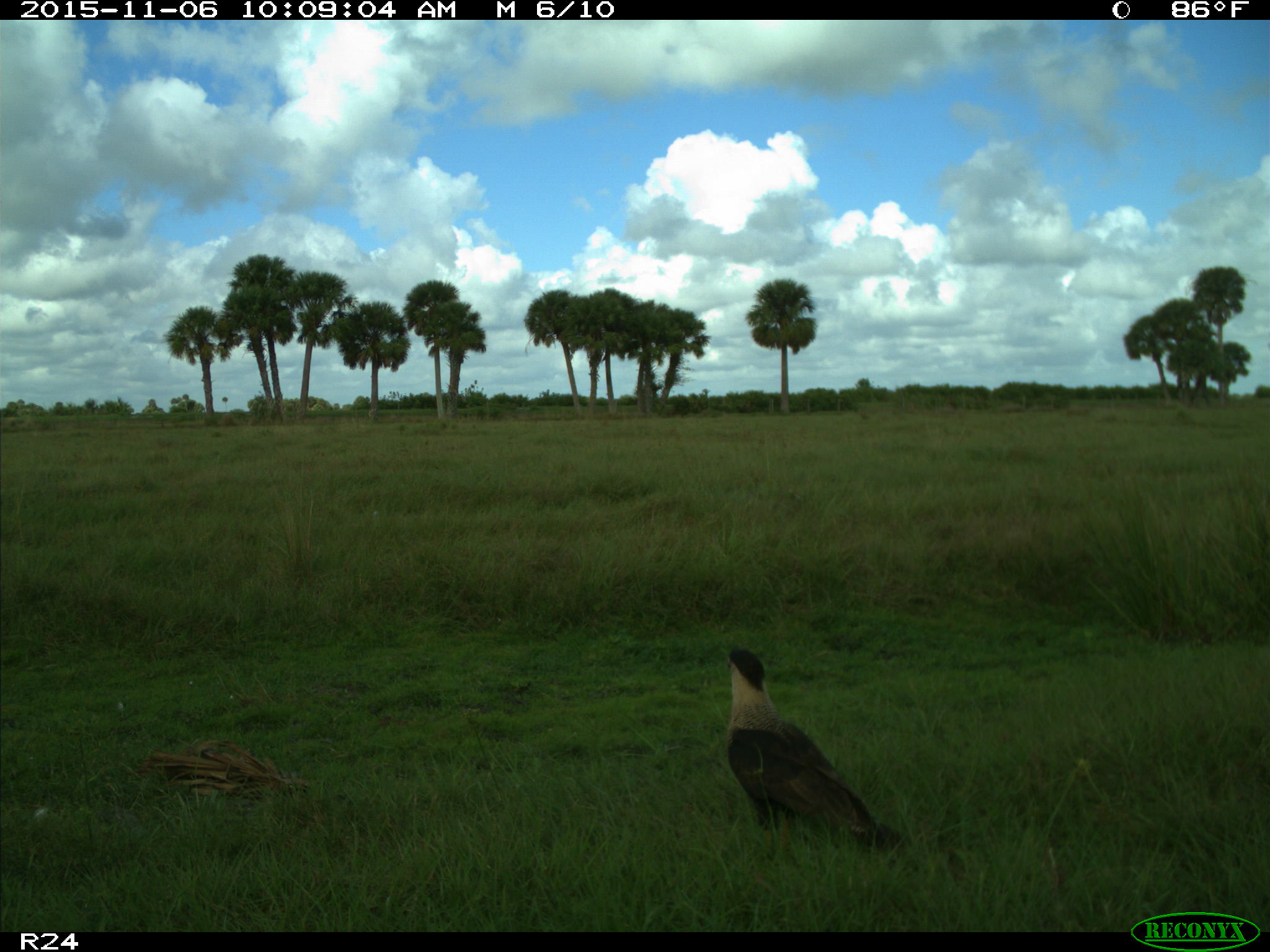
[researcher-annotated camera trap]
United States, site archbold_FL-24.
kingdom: Animalia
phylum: Chordata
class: Aves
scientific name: Aves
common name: birds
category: unidentified bird